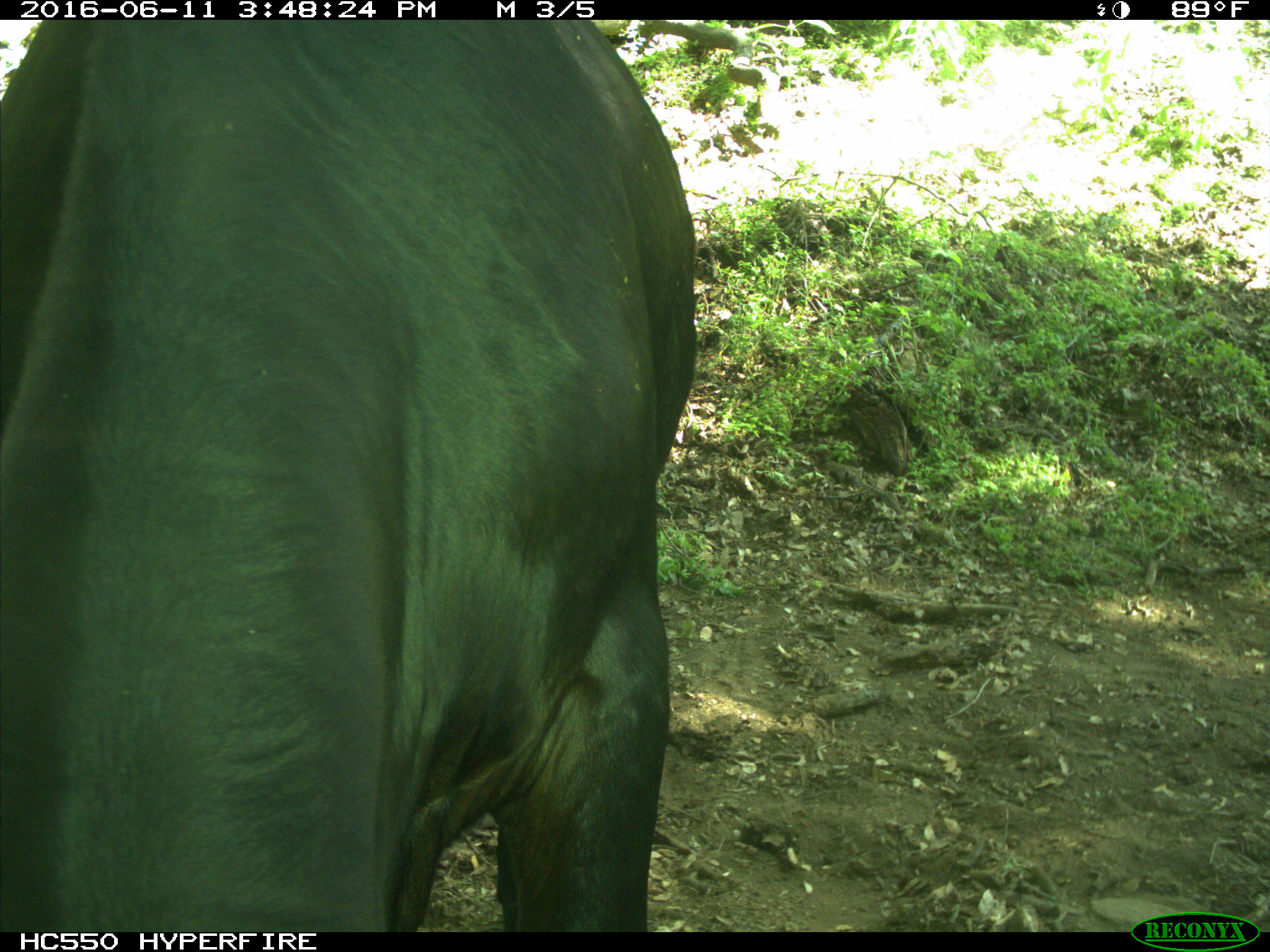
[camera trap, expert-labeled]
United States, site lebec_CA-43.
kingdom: Animalia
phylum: Chordata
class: Mammalia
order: Artiodactyla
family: Bovidae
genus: Bos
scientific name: Bos taurus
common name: domestic cow